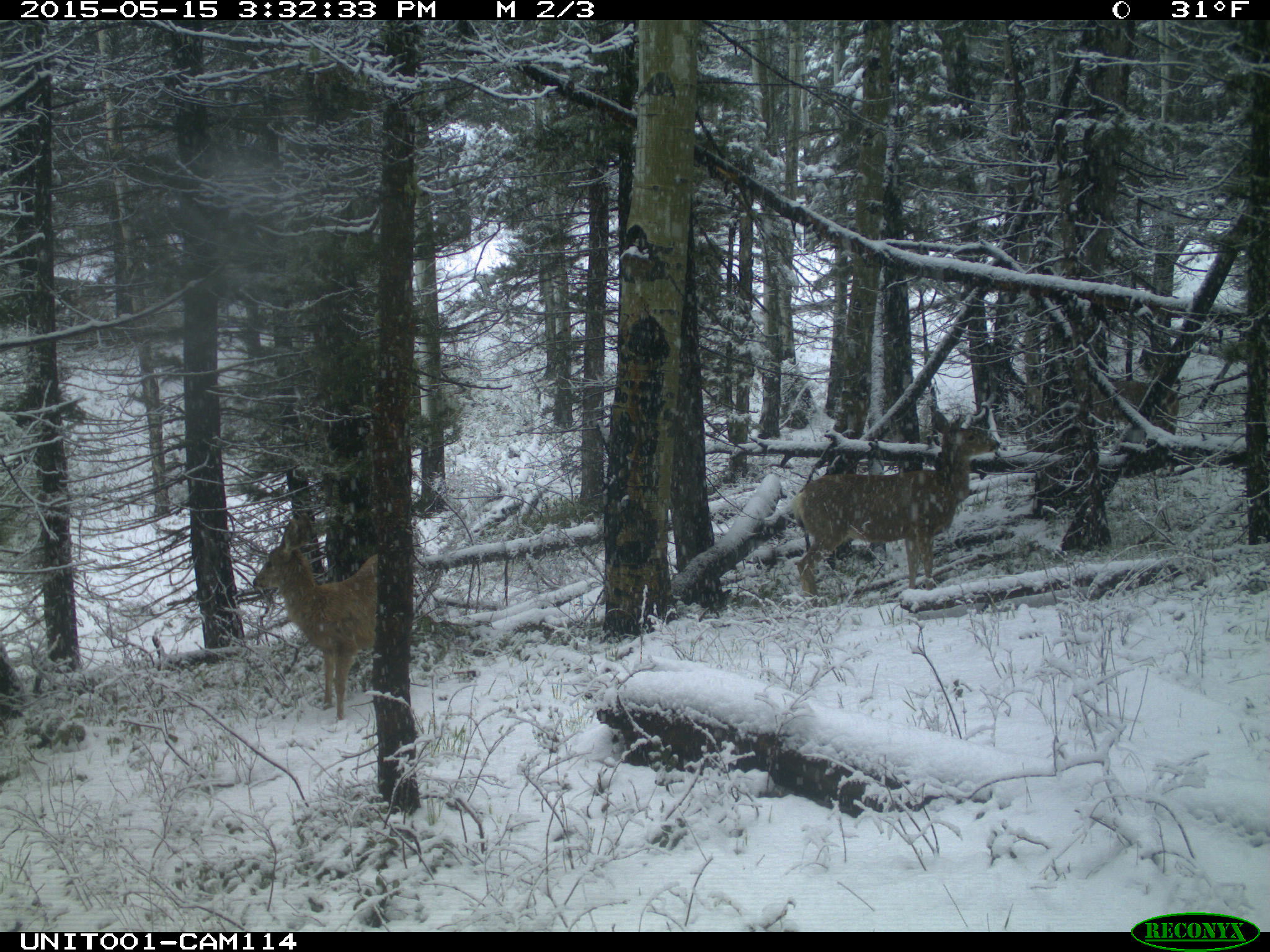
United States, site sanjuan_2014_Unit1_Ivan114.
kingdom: Animalia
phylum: Chordata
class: Mammalia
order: Artiodactyla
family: Cervidae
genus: Odocoileus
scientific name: Odocoileus hemionus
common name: mule deer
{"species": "Odocoileus hemionus (mule deer)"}